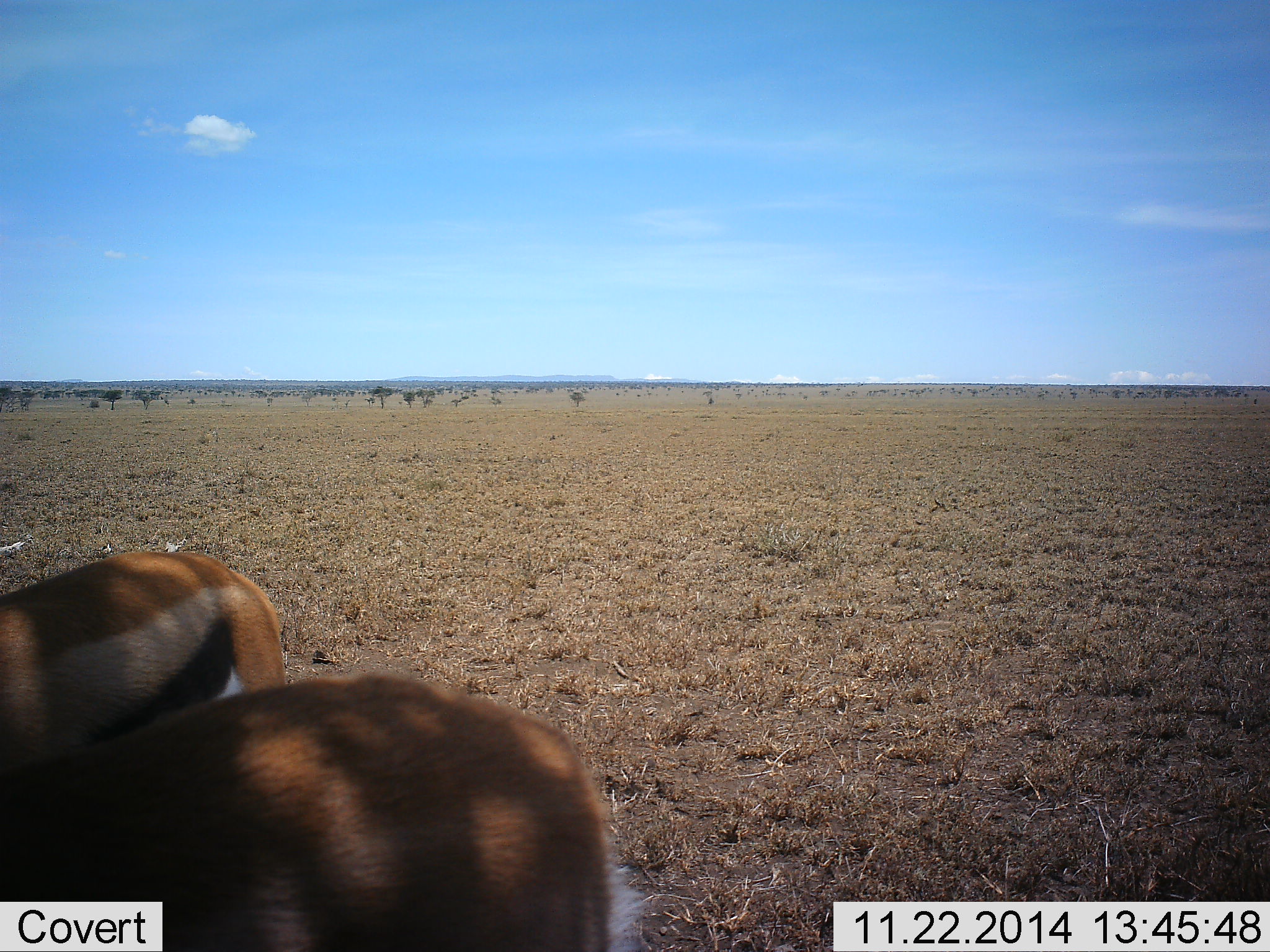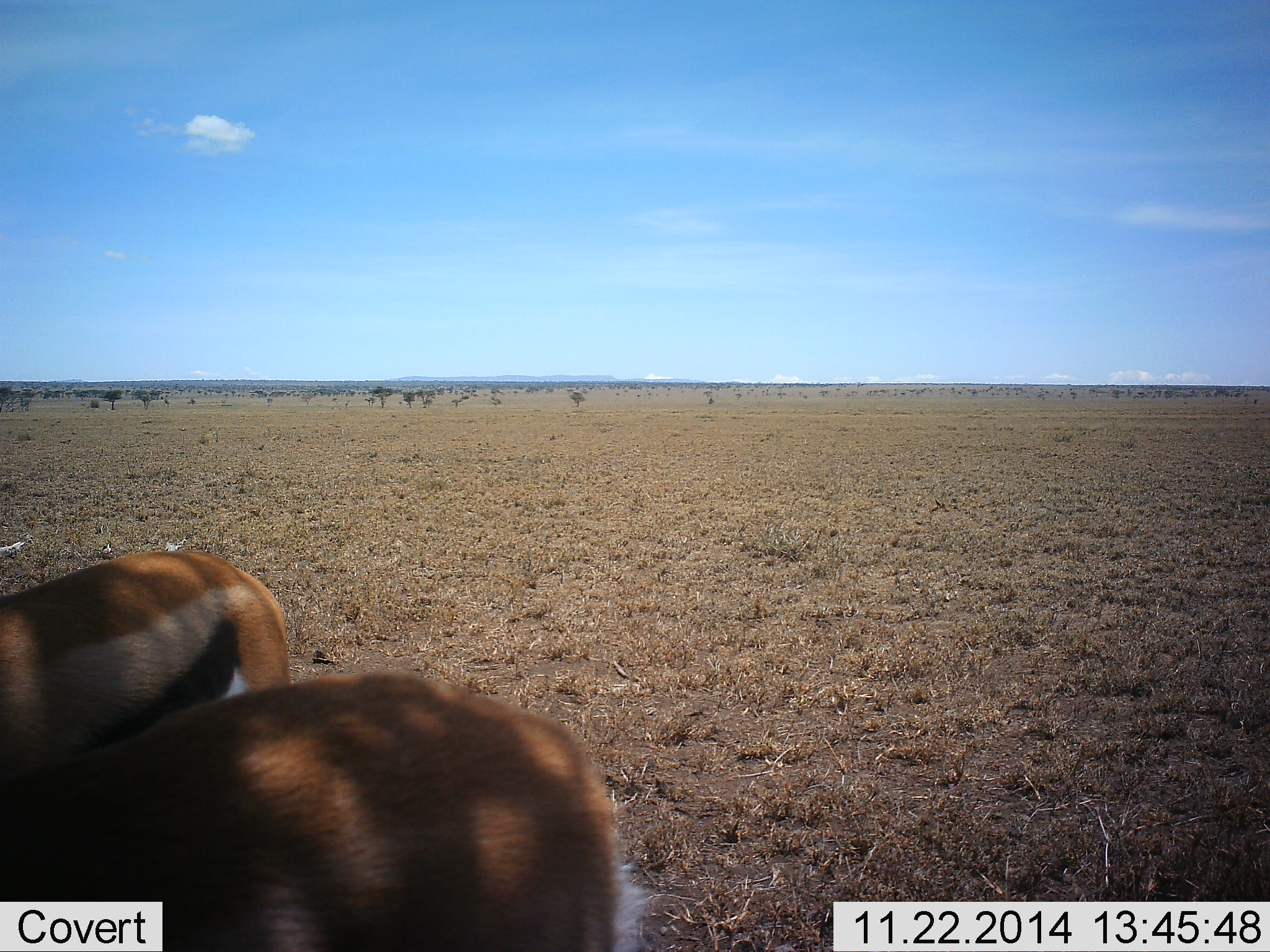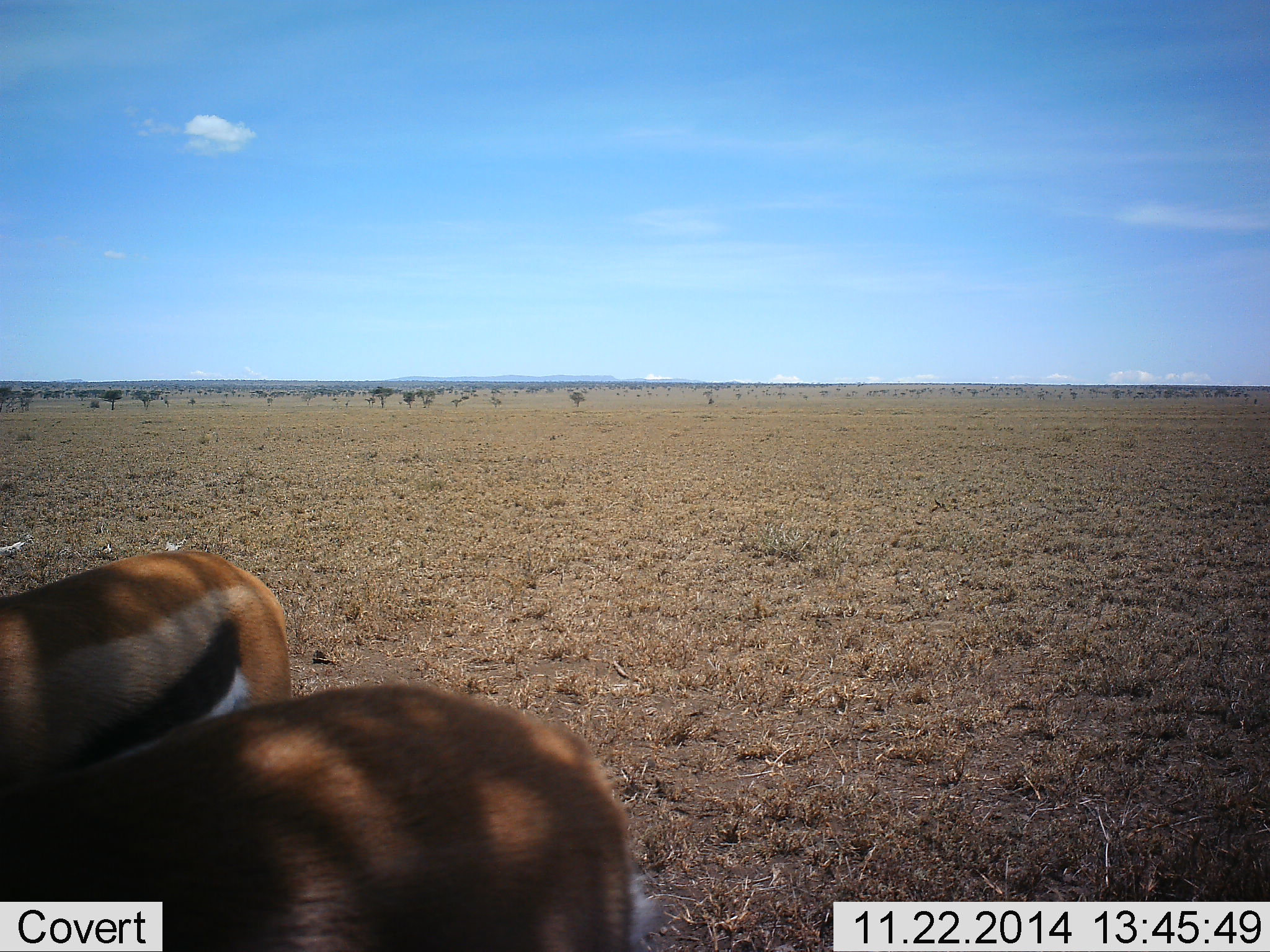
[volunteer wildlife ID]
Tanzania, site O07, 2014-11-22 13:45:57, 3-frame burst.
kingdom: Animalia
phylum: Chordata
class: Mammalia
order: Artiodactyla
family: Bovidae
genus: Eudorcas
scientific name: Eudorcas thomsonii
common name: thomson's gazelle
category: gazellethomsons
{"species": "gazellethomsons (thomson's gazelle) (Eudorcas thomsonii)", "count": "2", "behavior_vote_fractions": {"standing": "70%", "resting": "0%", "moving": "0%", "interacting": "0%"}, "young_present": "0%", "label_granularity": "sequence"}